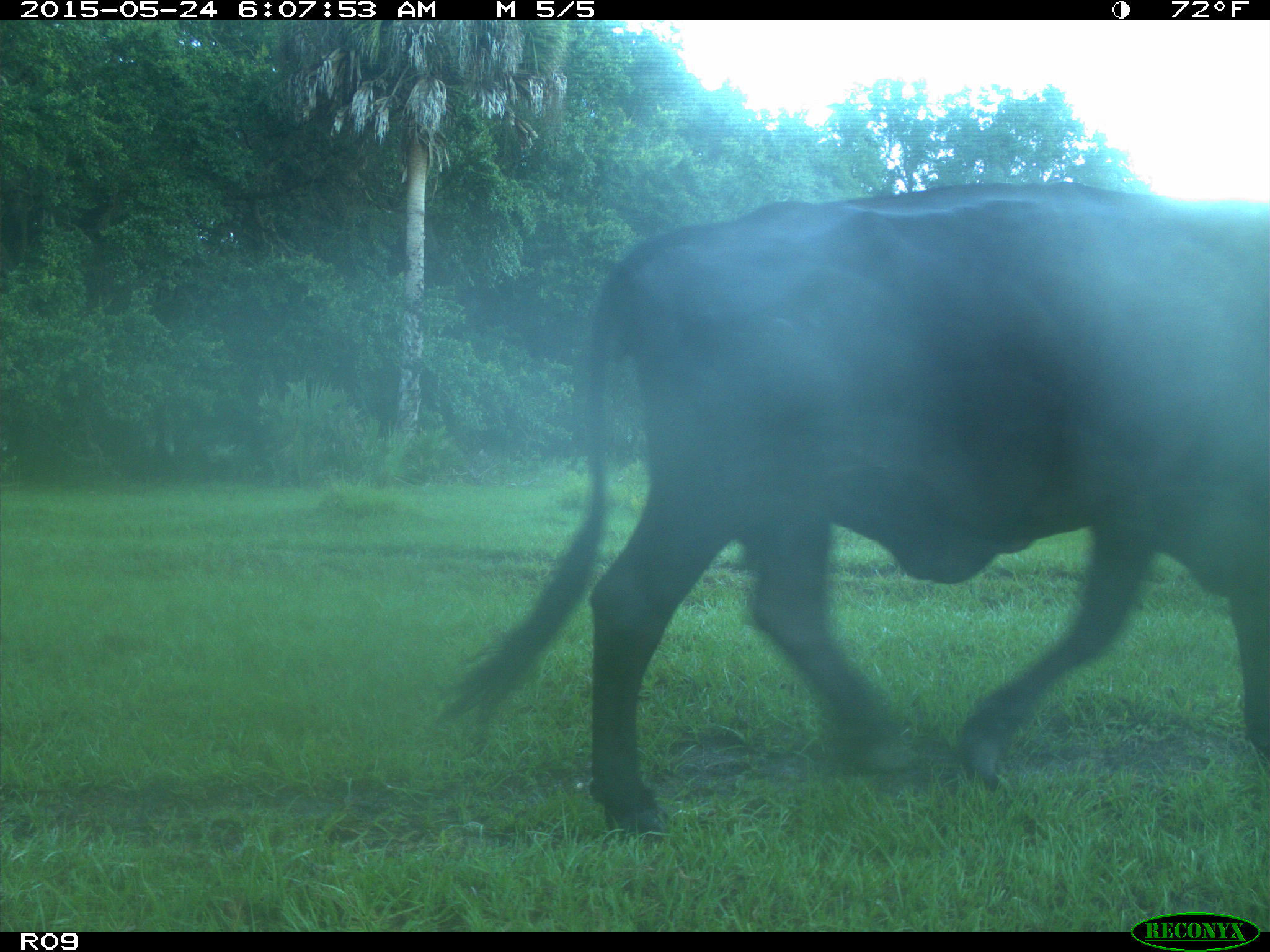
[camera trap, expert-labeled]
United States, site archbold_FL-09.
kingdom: Animalia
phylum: Chordata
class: Mammalia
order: Artiodactyla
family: Bovidae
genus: Bos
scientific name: Bos taurus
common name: domestic cow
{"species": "Bos taurus (domestic cow)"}